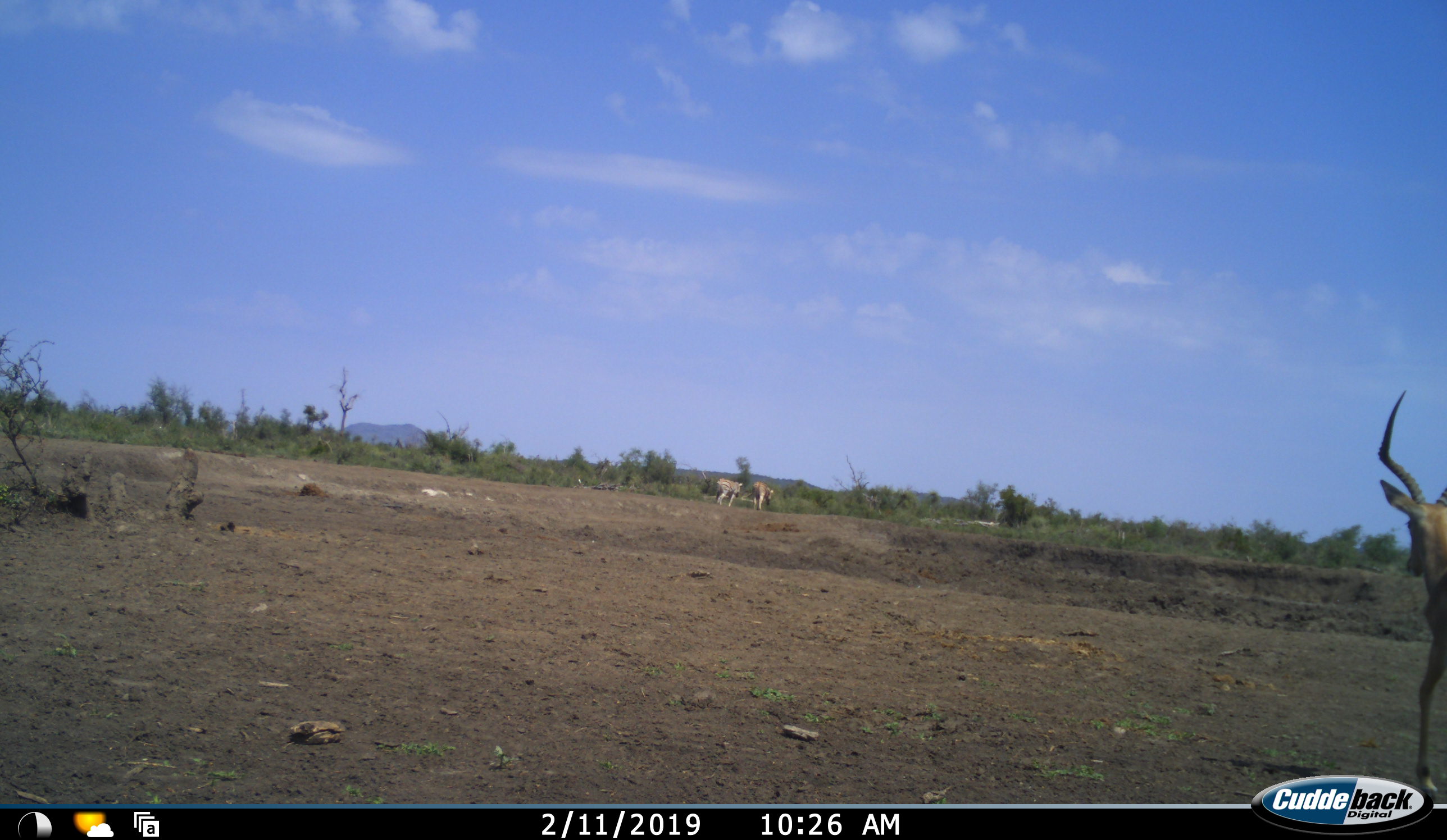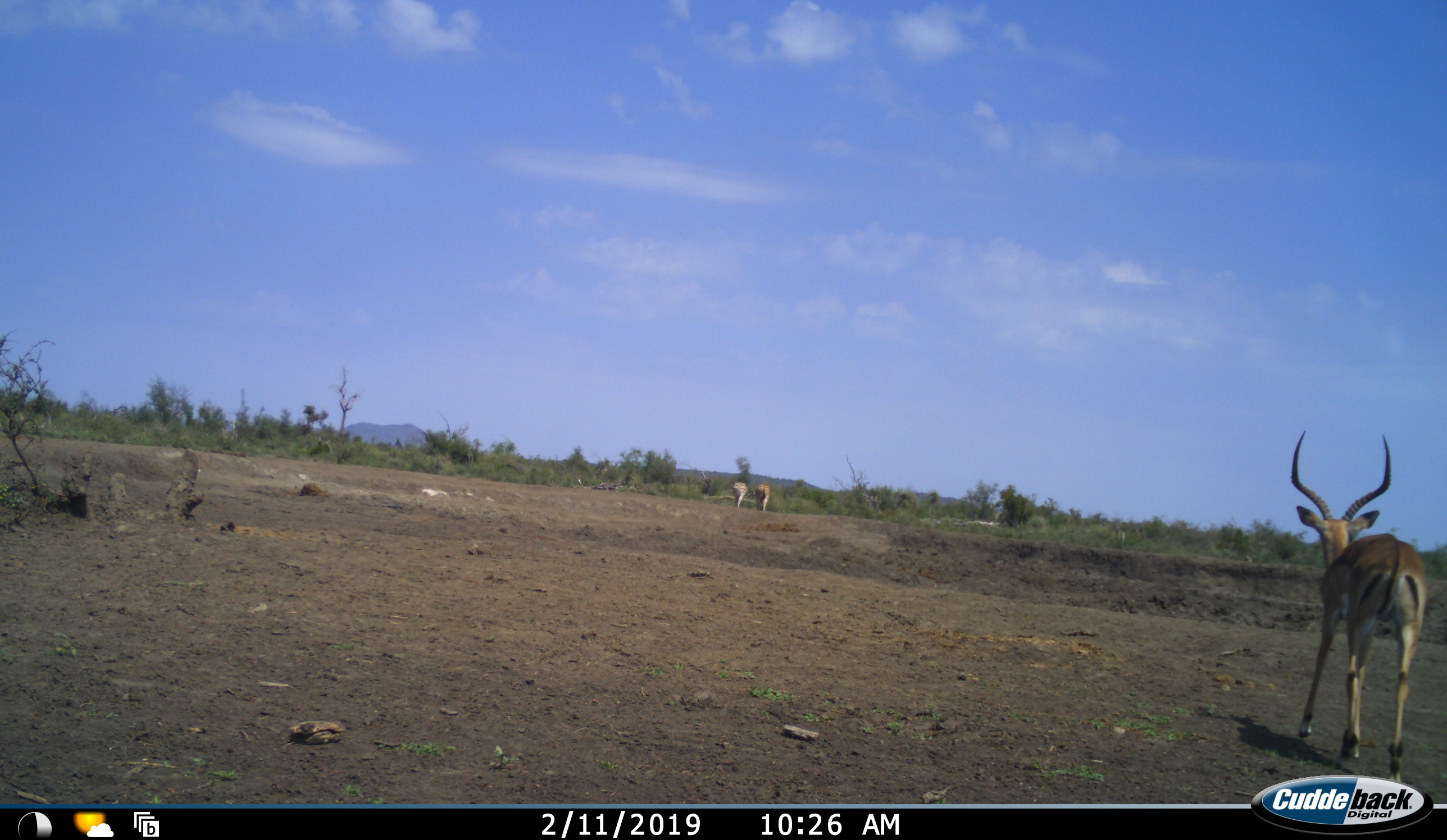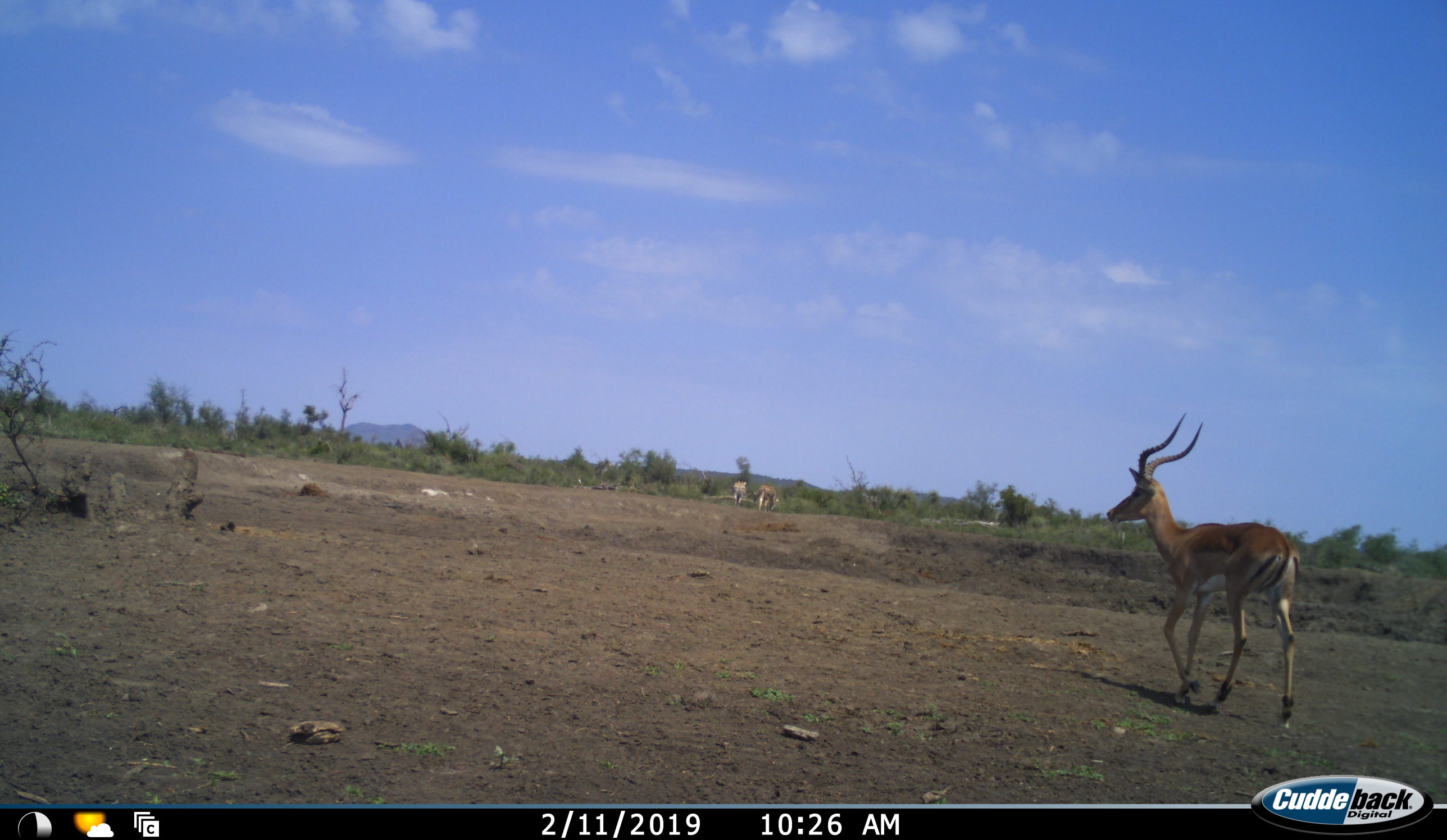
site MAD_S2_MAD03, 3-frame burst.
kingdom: Animalia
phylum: Chordata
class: Mammalia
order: Artiodactyla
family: Bovidae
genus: Aepyceros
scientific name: Aepyceros melampus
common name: impala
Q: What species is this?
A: Impala (Aepyceros melampus).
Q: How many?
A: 1.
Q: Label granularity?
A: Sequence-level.